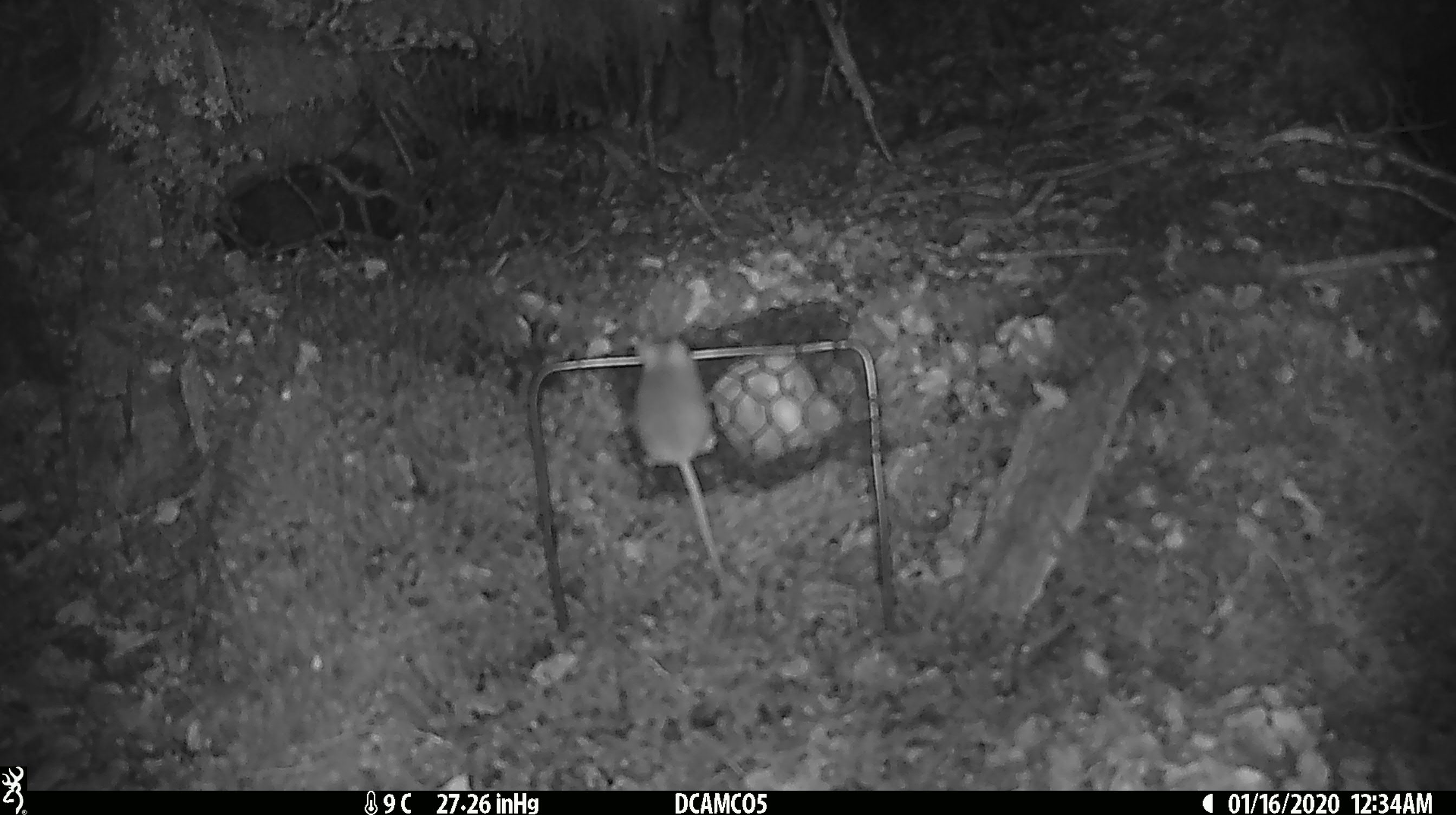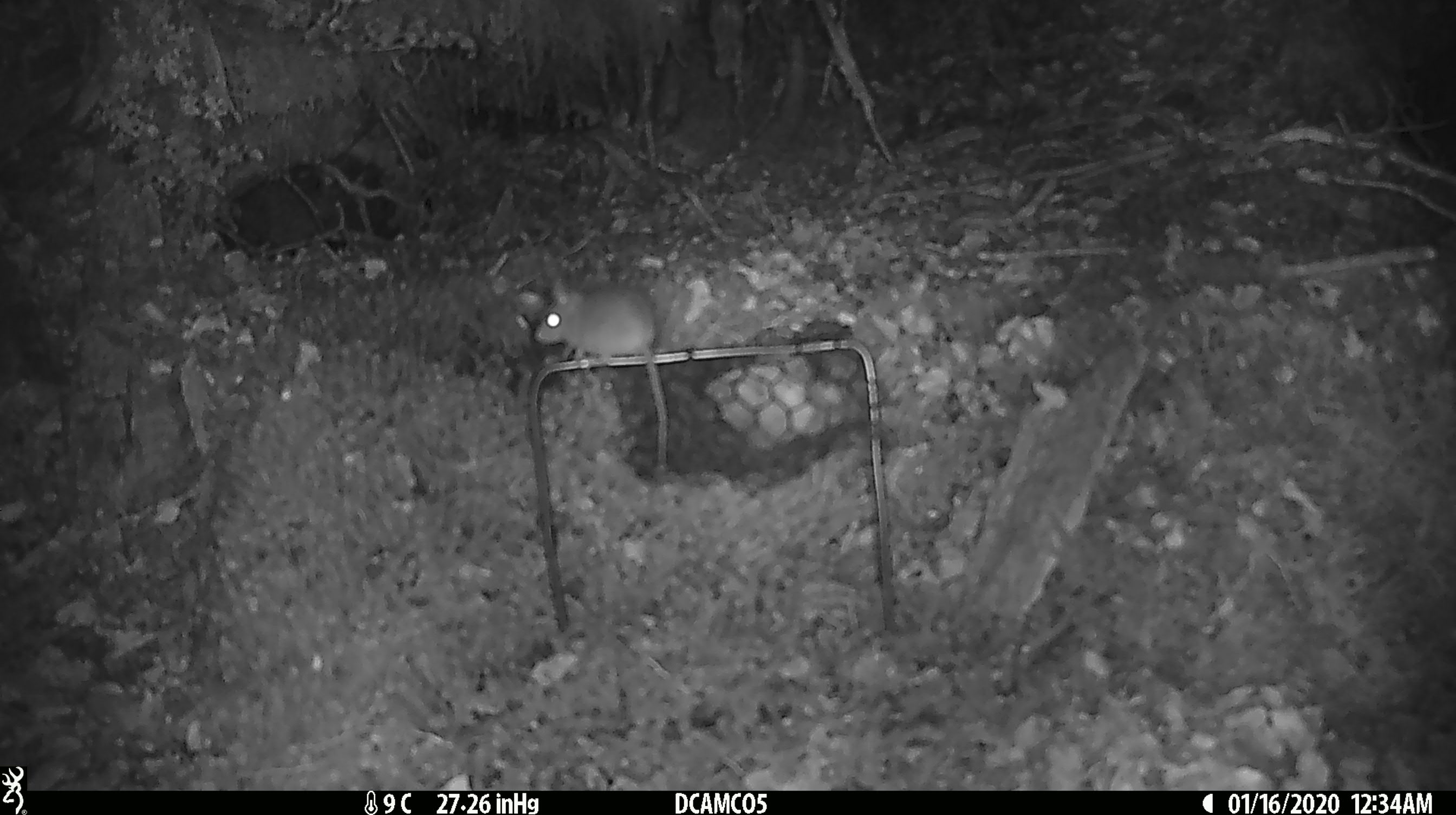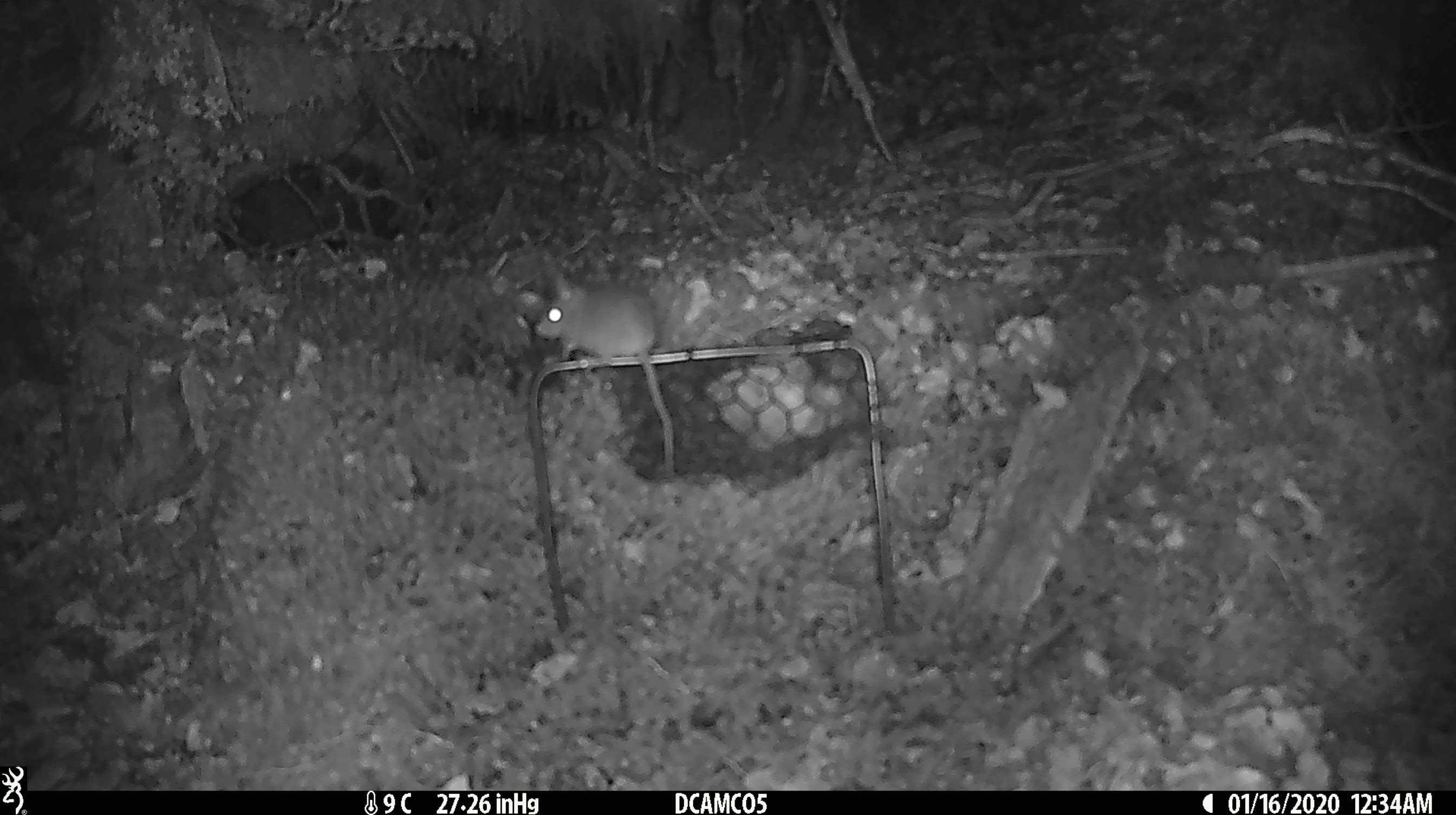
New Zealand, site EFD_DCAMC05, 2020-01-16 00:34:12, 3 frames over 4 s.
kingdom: Animalia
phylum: Chordata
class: Mammalia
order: Rodentia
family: Muridae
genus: Mus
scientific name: Mus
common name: mouse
Mouse (Mus).